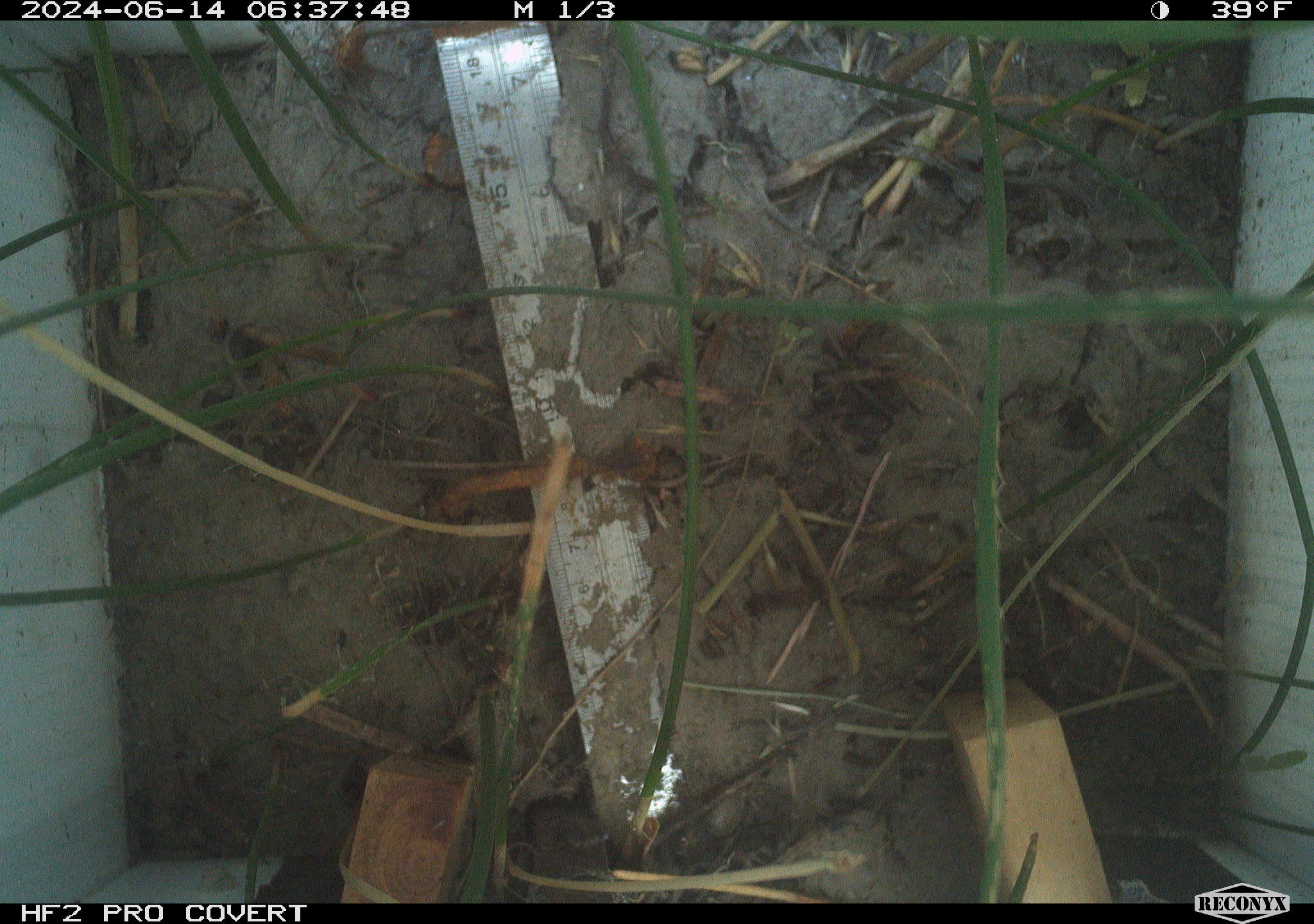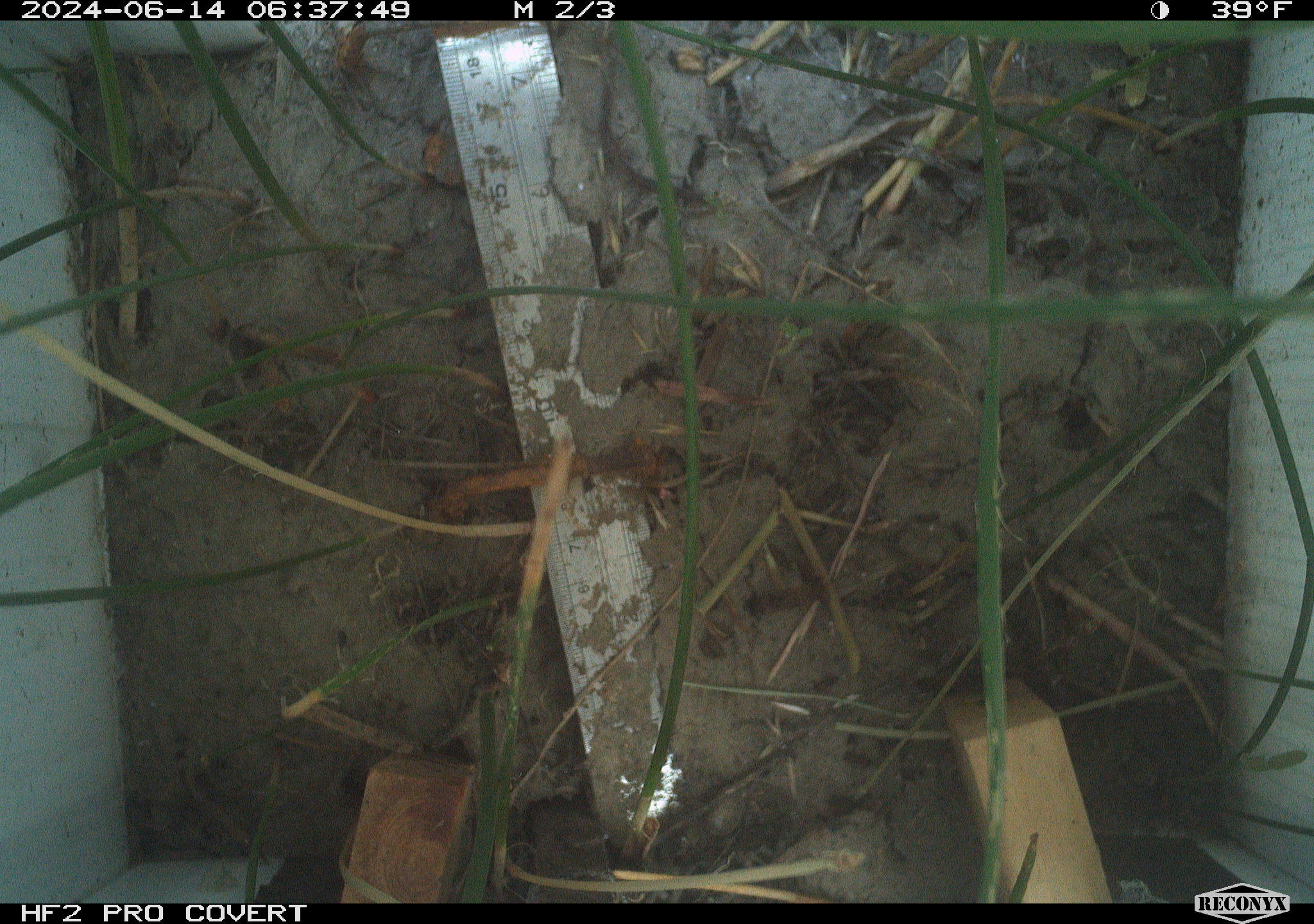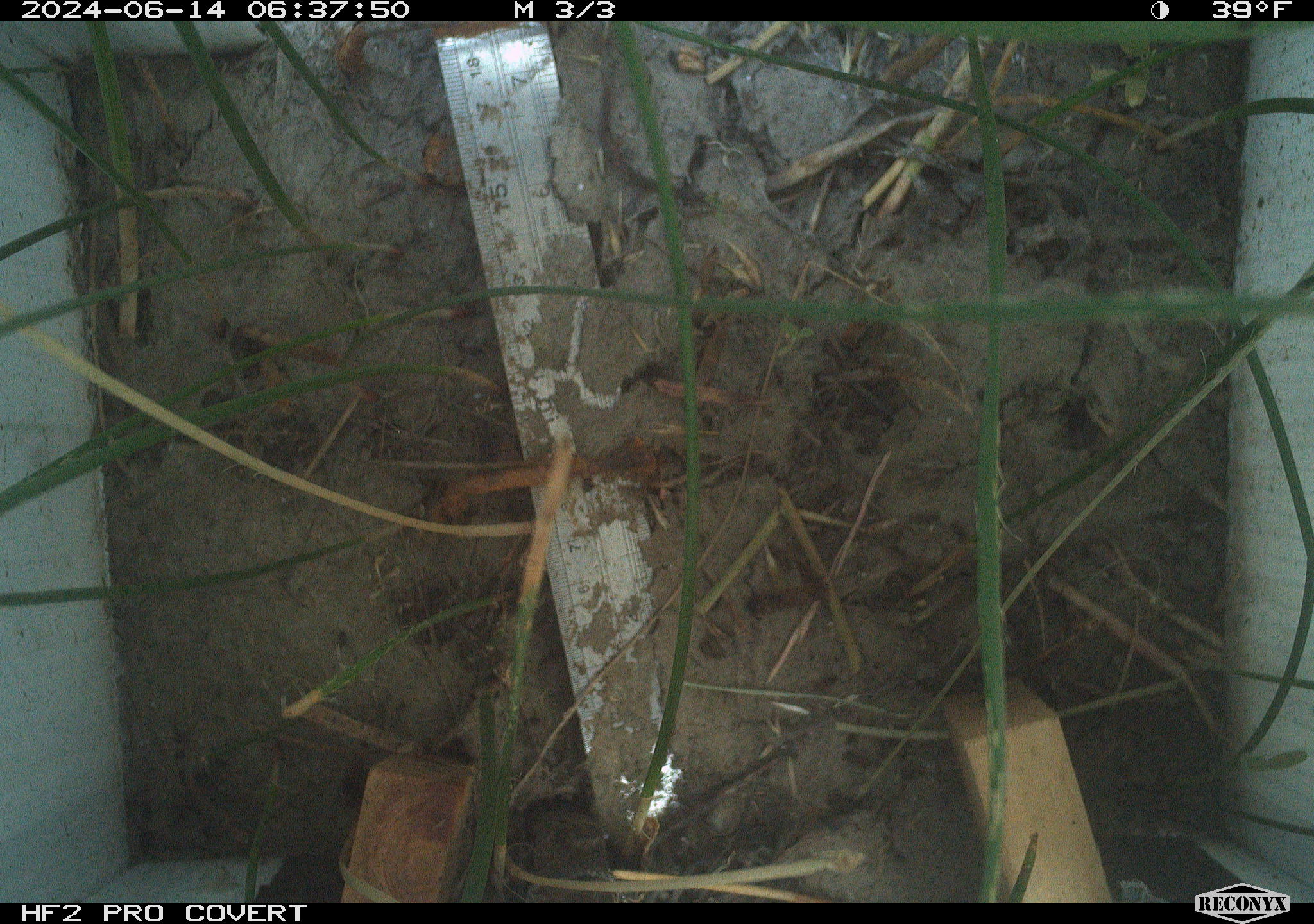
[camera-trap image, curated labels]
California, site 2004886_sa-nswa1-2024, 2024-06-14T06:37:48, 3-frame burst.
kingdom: Animalia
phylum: Chordata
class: Mammalia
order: Rodentia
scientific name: Rodentia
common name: rodent